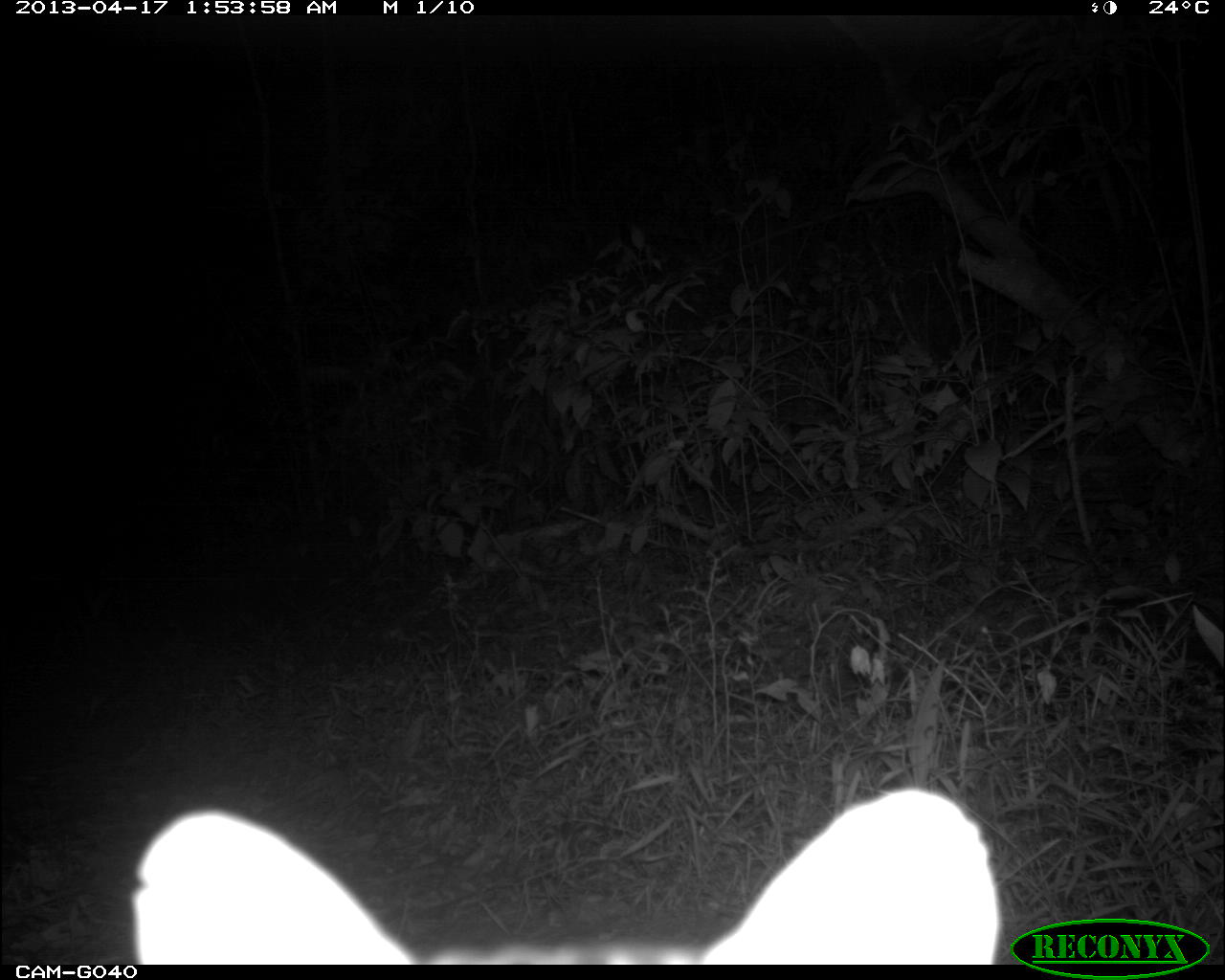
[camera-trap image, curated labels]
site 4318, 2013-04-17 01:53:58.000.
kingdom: Animalia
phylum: Chordata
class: Mammalia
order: Carnivora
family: Felidae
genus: Leopardus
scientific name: Leopardus pardalis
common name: ocelot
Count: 1.